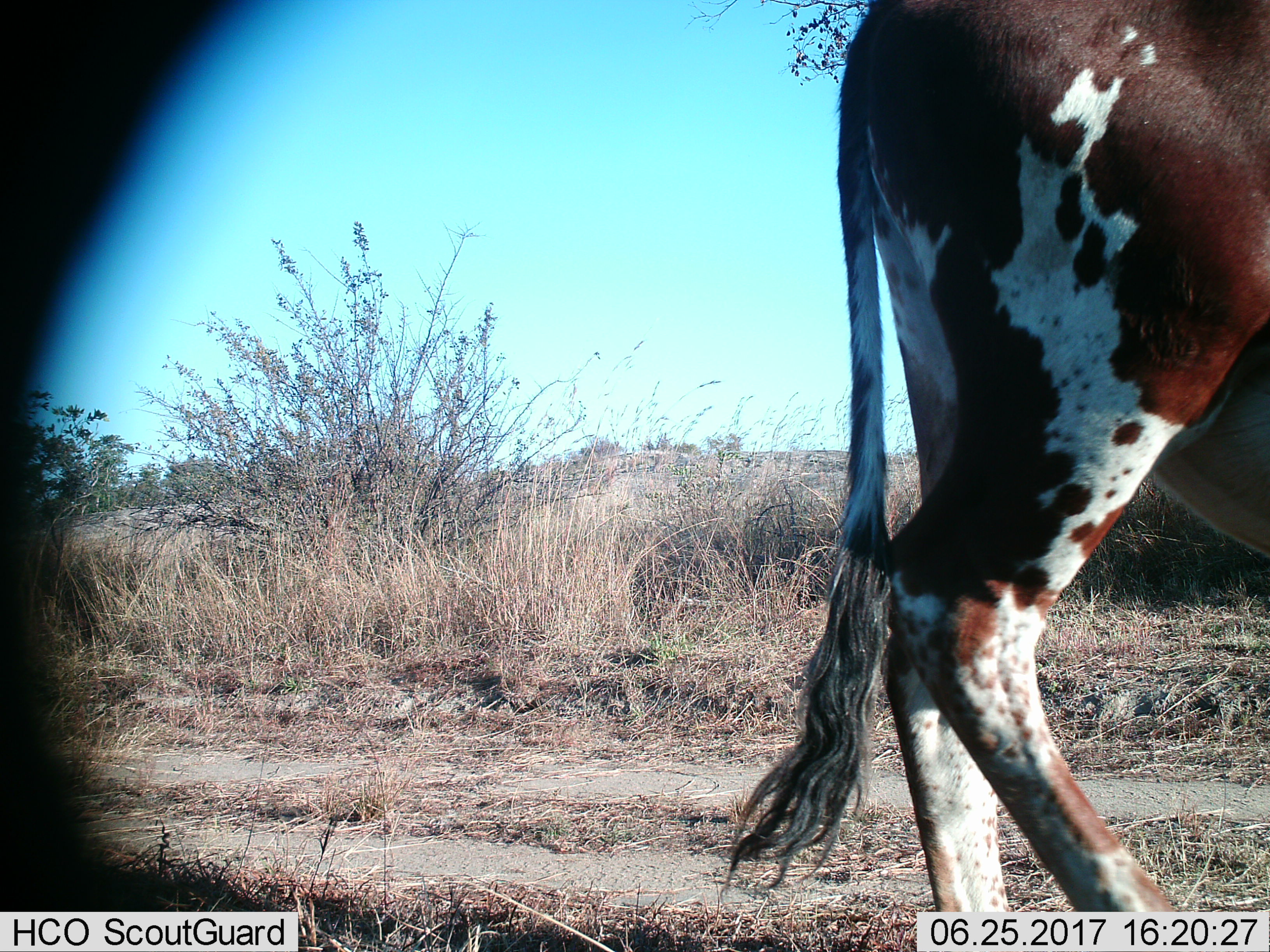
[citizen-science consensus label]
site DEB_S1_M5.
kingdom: Animalia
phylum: Chordata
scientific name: Vertebrata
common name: domestic animal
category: domesticanimal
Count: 1.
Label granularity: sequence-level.